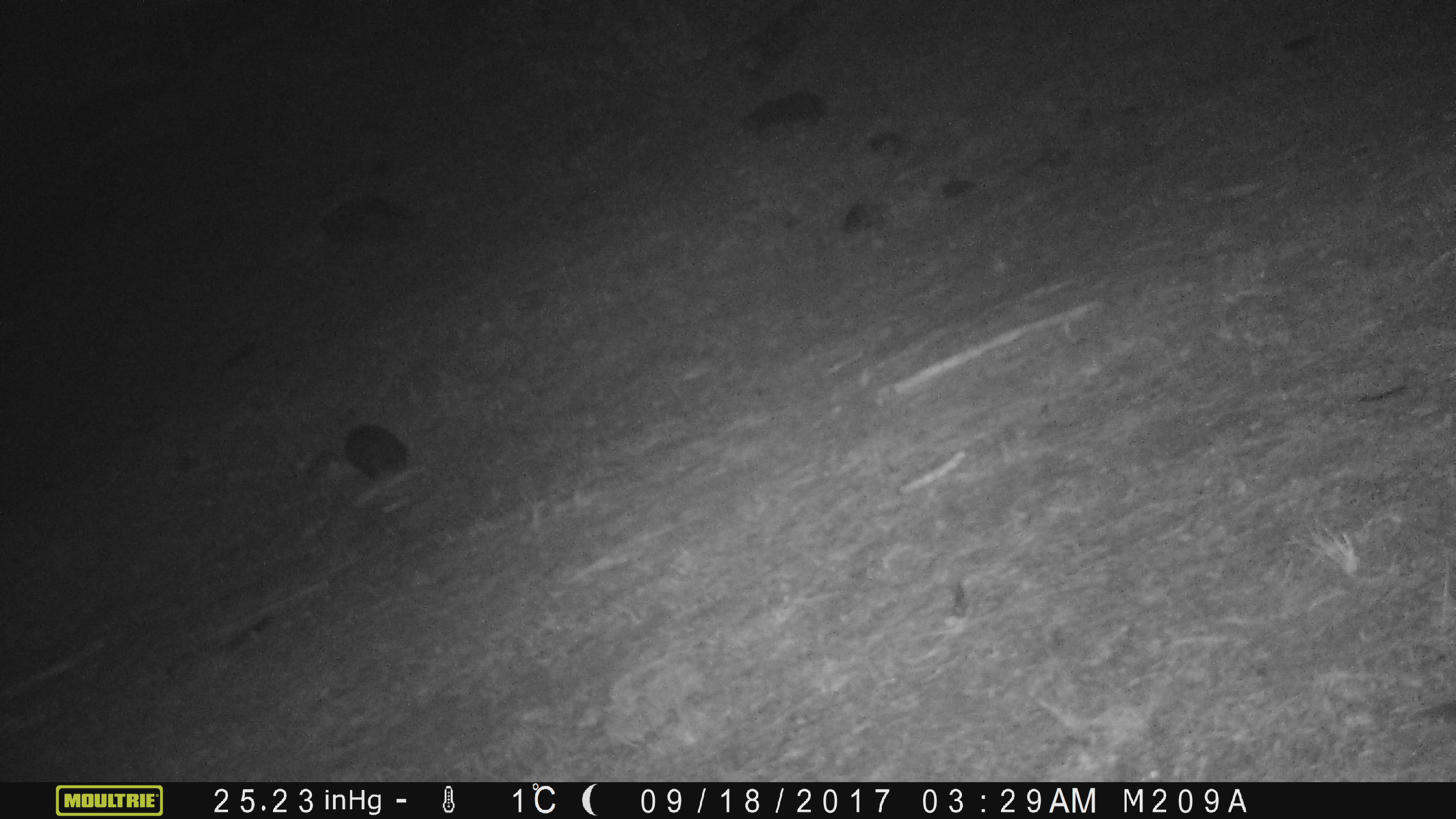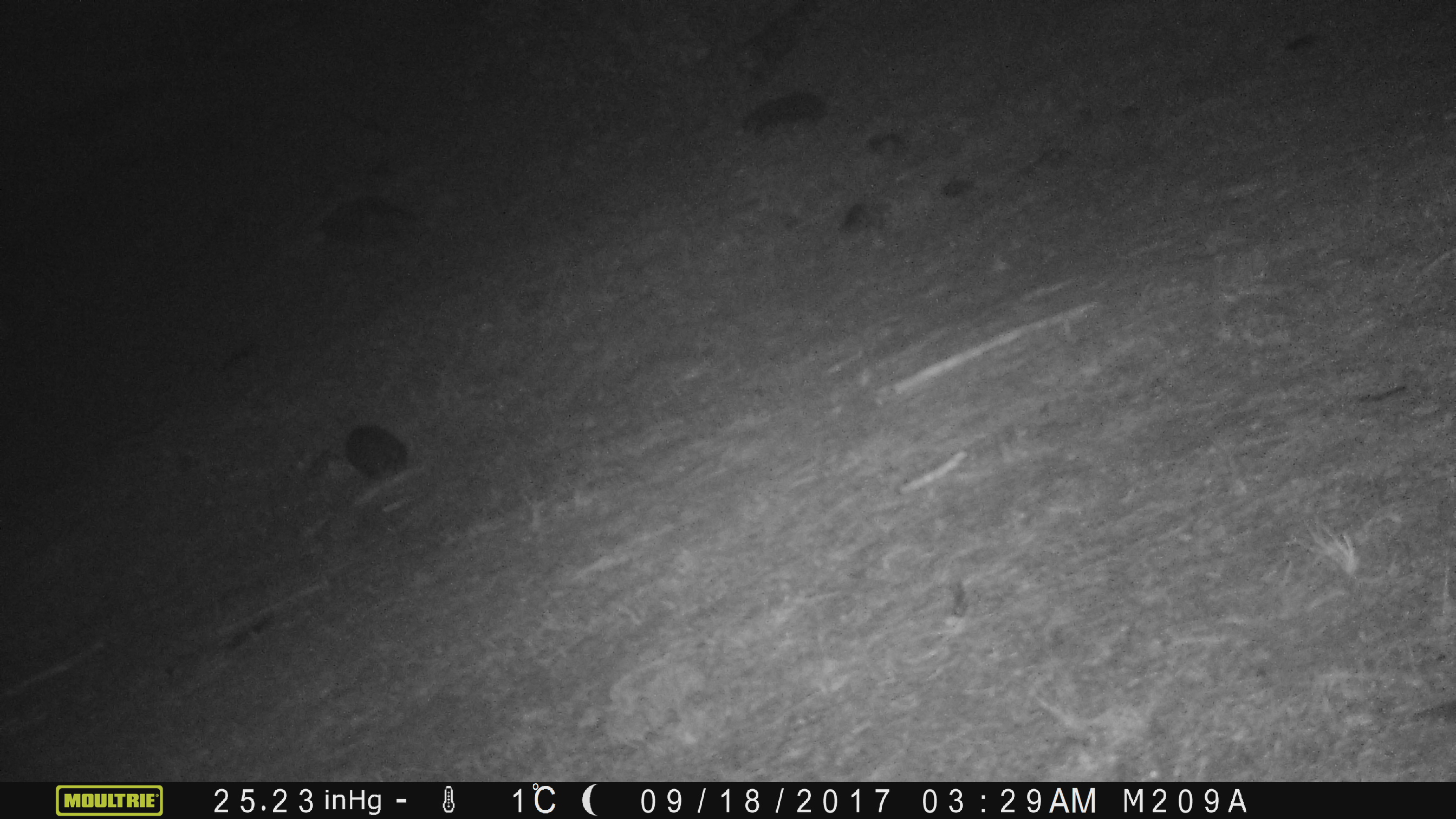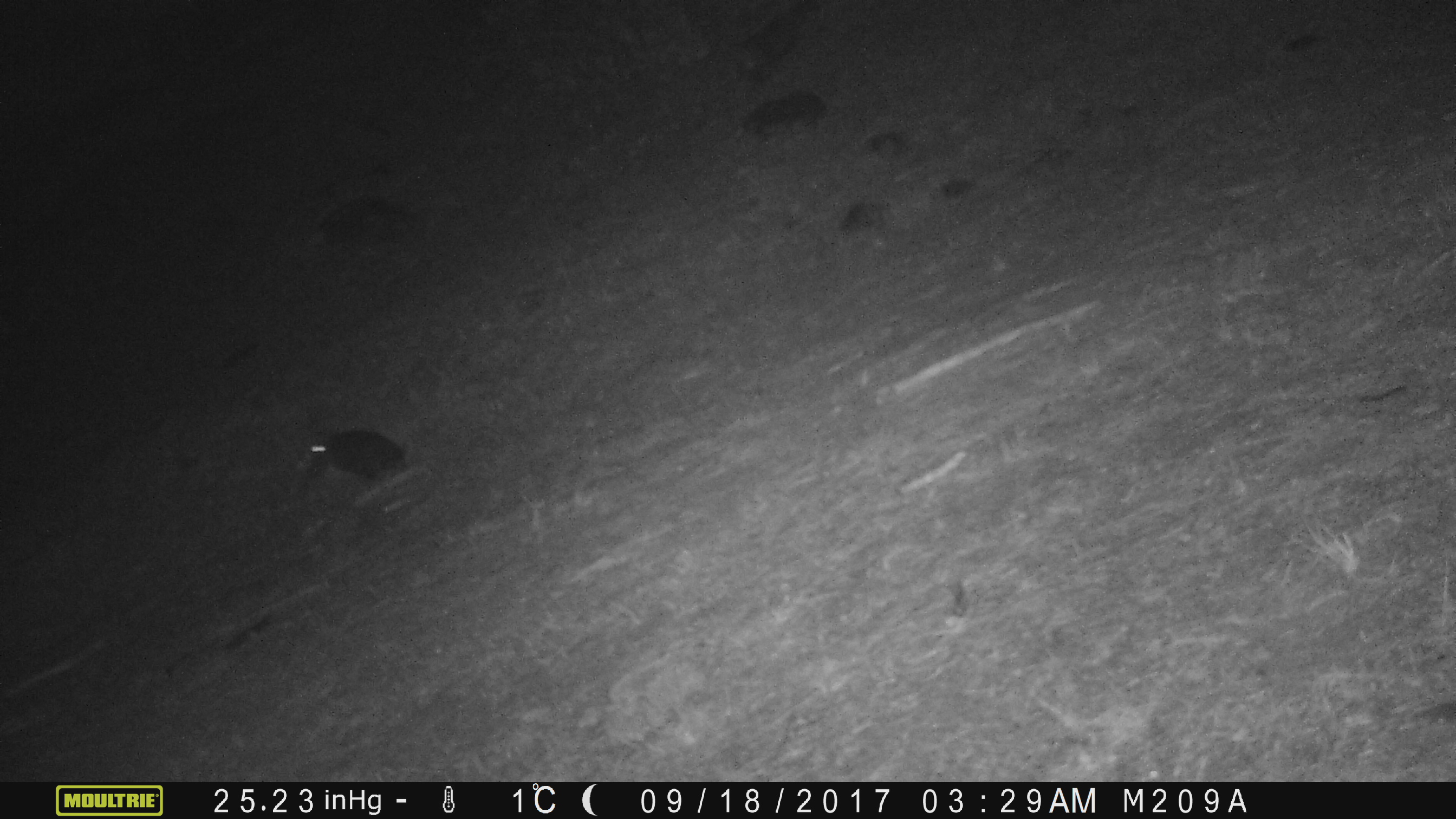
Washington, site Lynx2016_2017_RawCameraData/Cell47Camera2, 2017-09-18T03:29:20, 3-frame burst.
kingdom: Animalia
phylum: Chordata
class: Mammalia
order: Lagomorpha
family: Leporidae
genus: Lepus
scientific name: Lepus americanus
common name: snowshoe hare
Lepus americanus (snowshoe hare). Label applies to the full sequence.